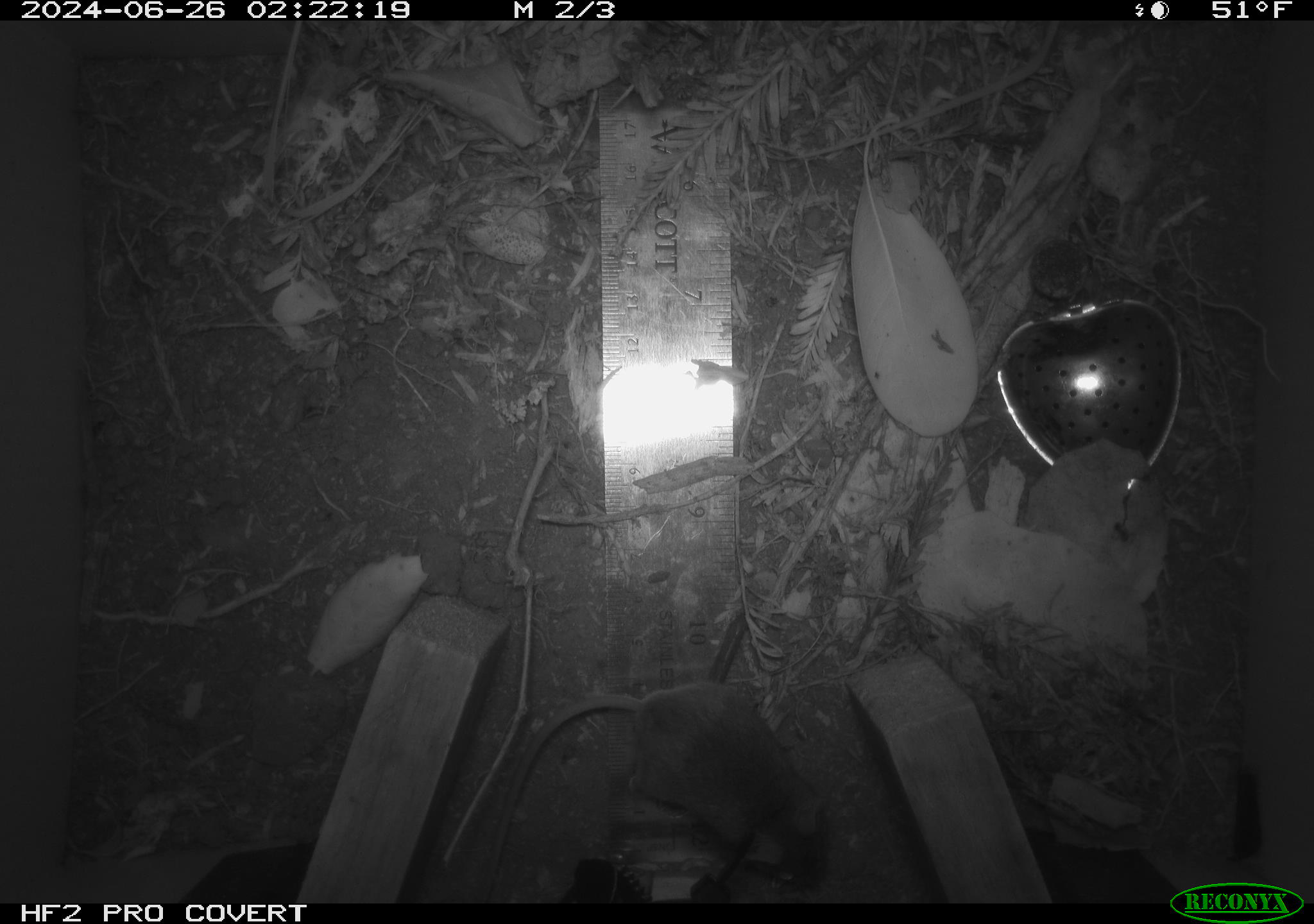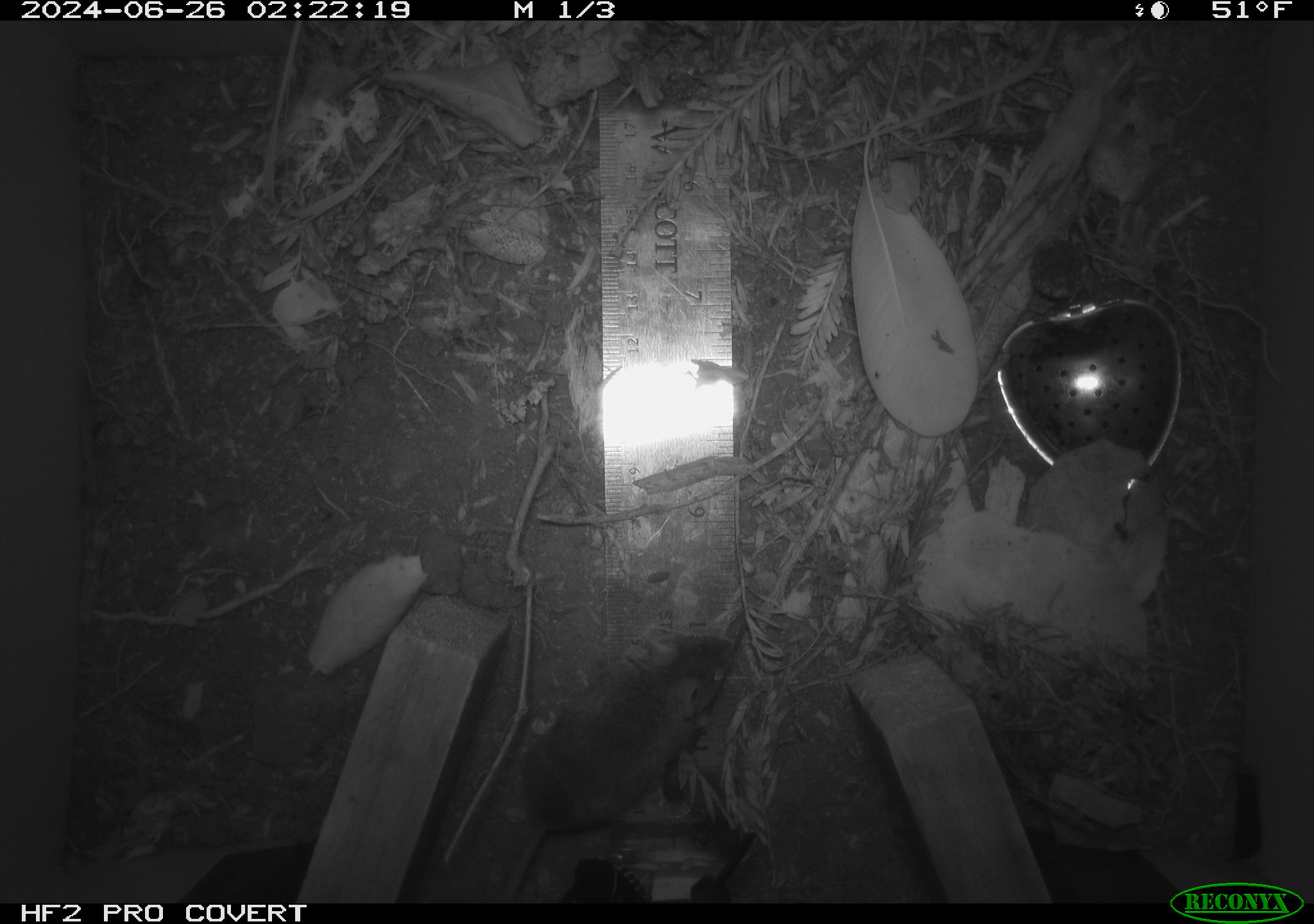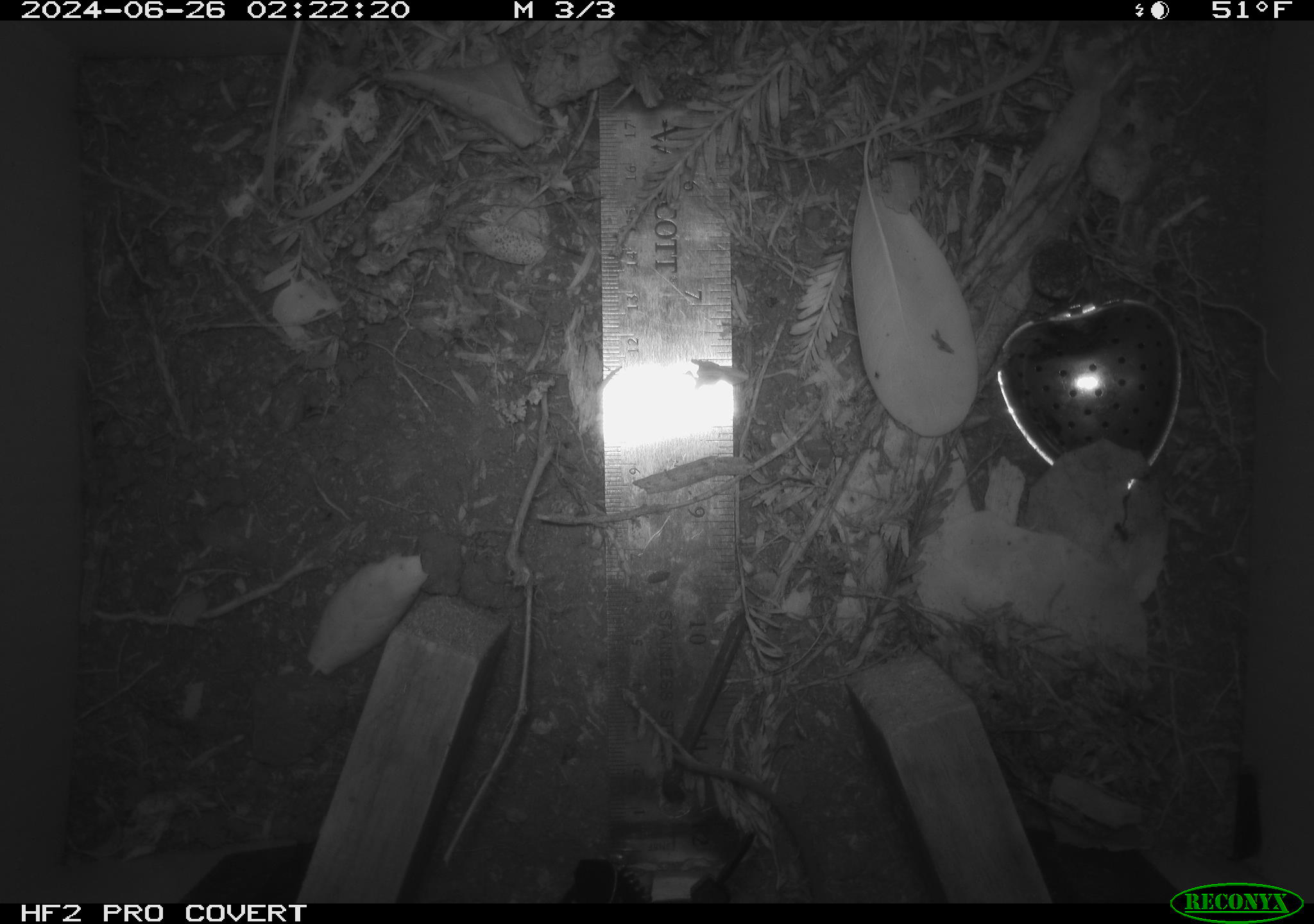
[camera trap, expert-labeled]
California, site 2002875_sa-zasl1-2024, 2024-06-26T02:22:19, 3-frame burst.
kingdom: Animalia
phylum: Chordata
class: Mammalia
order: Rodentia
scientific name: Rodentia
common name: mouse species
Mouse species (Rodentia).